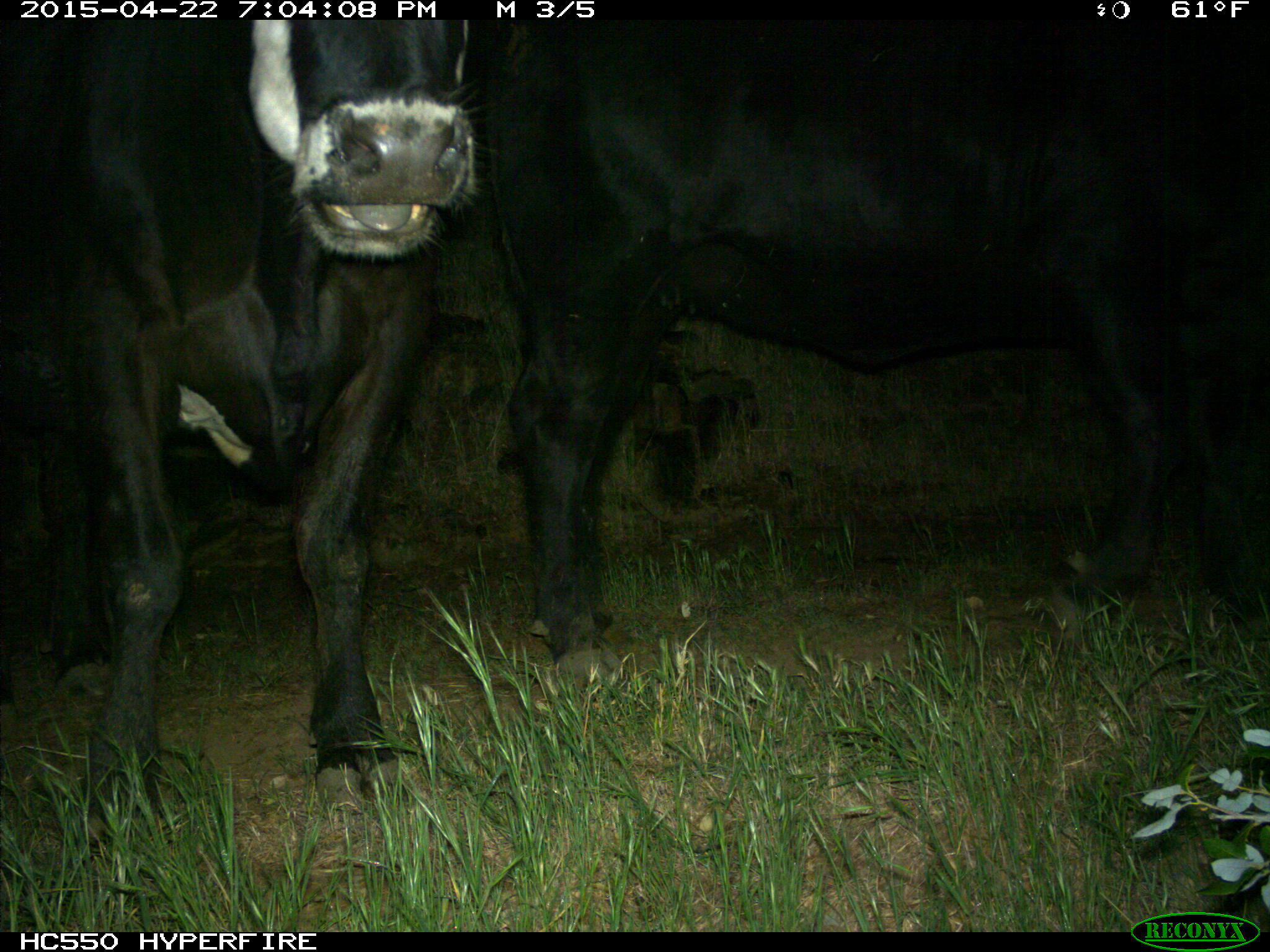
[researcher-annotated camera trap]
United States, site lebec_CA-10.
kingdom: Animalia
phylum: Chordata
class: Mammalia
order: Artiodactyla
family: Bovidae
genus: Bos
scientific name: Bos taurus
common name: domestic cow